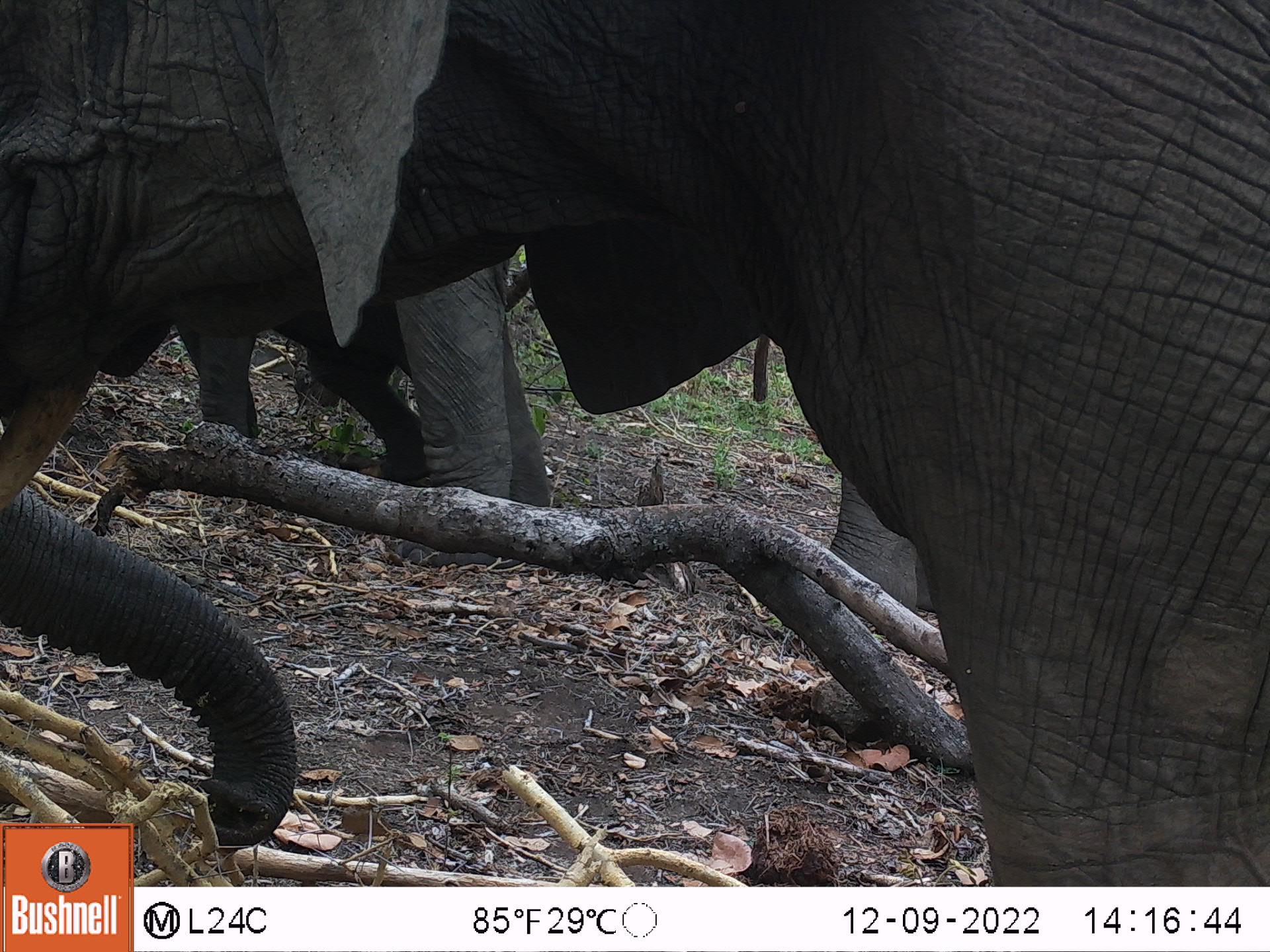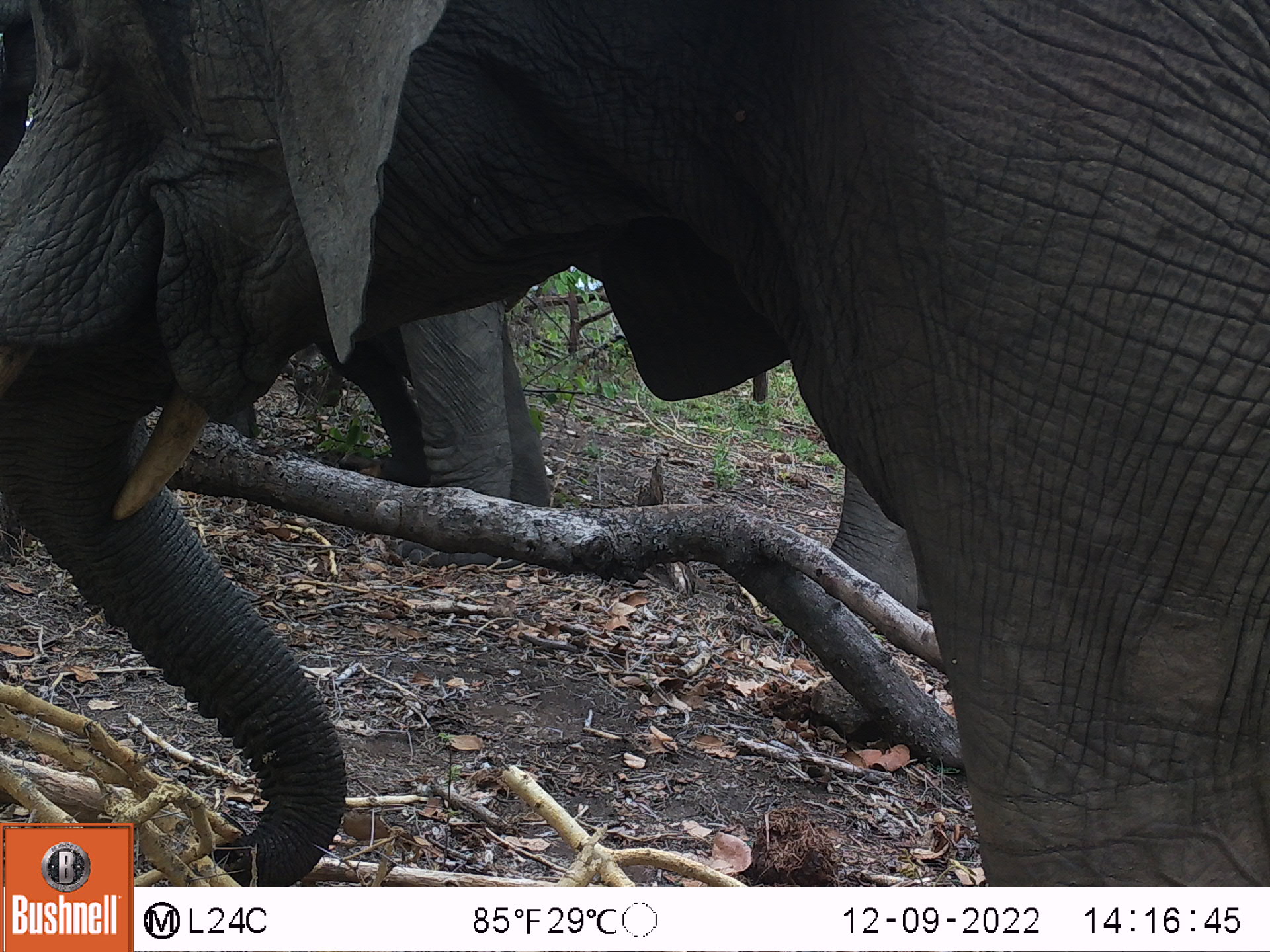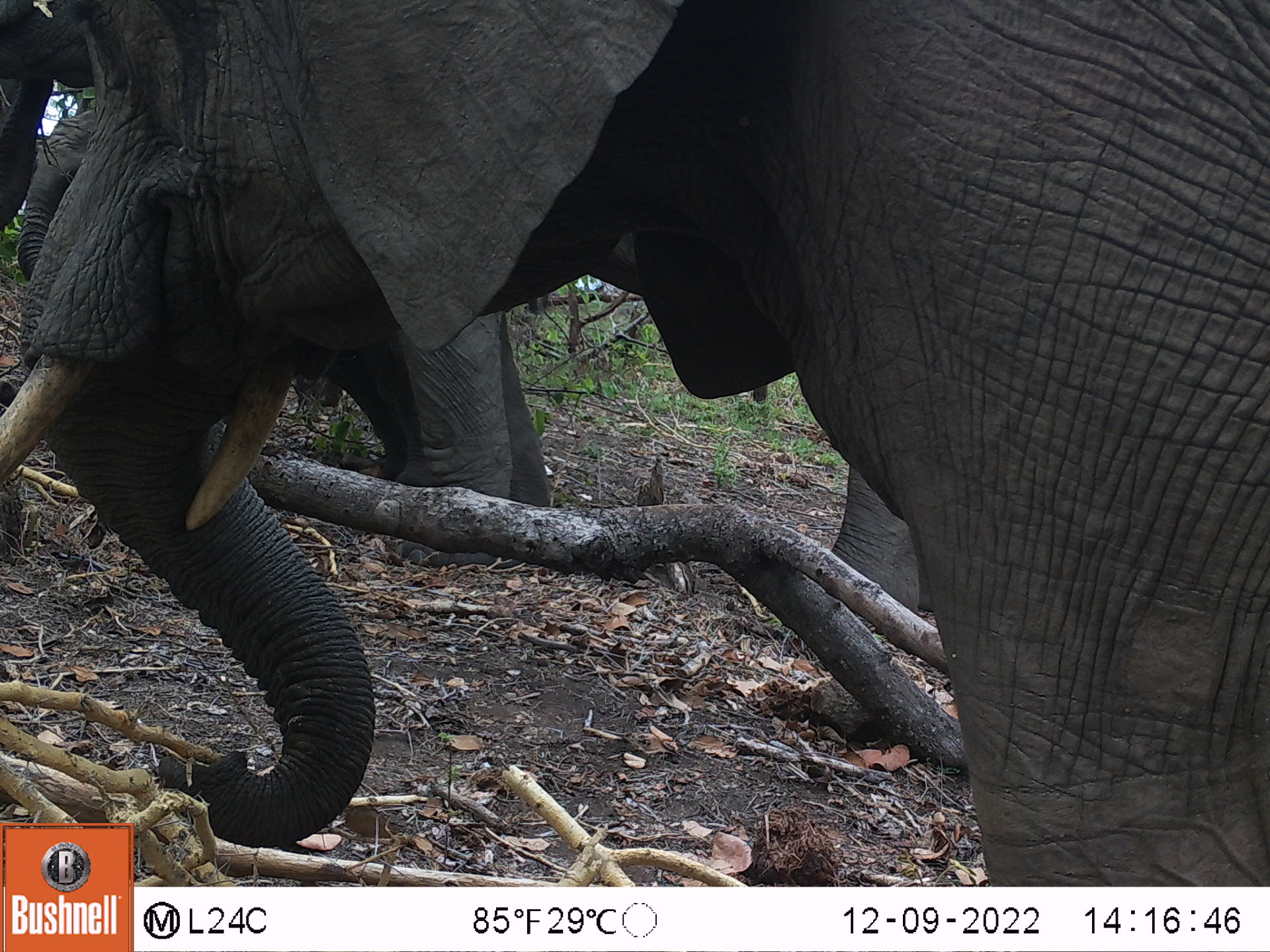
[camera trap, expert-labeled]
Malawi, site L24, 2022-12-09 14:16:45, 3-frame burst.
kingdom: Animalia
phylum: Chordata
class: Mammalia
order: Proboscidea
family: Elephantidae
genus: Loxodonta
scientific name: Loxodonta africana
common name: african savanna elephant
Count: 3.